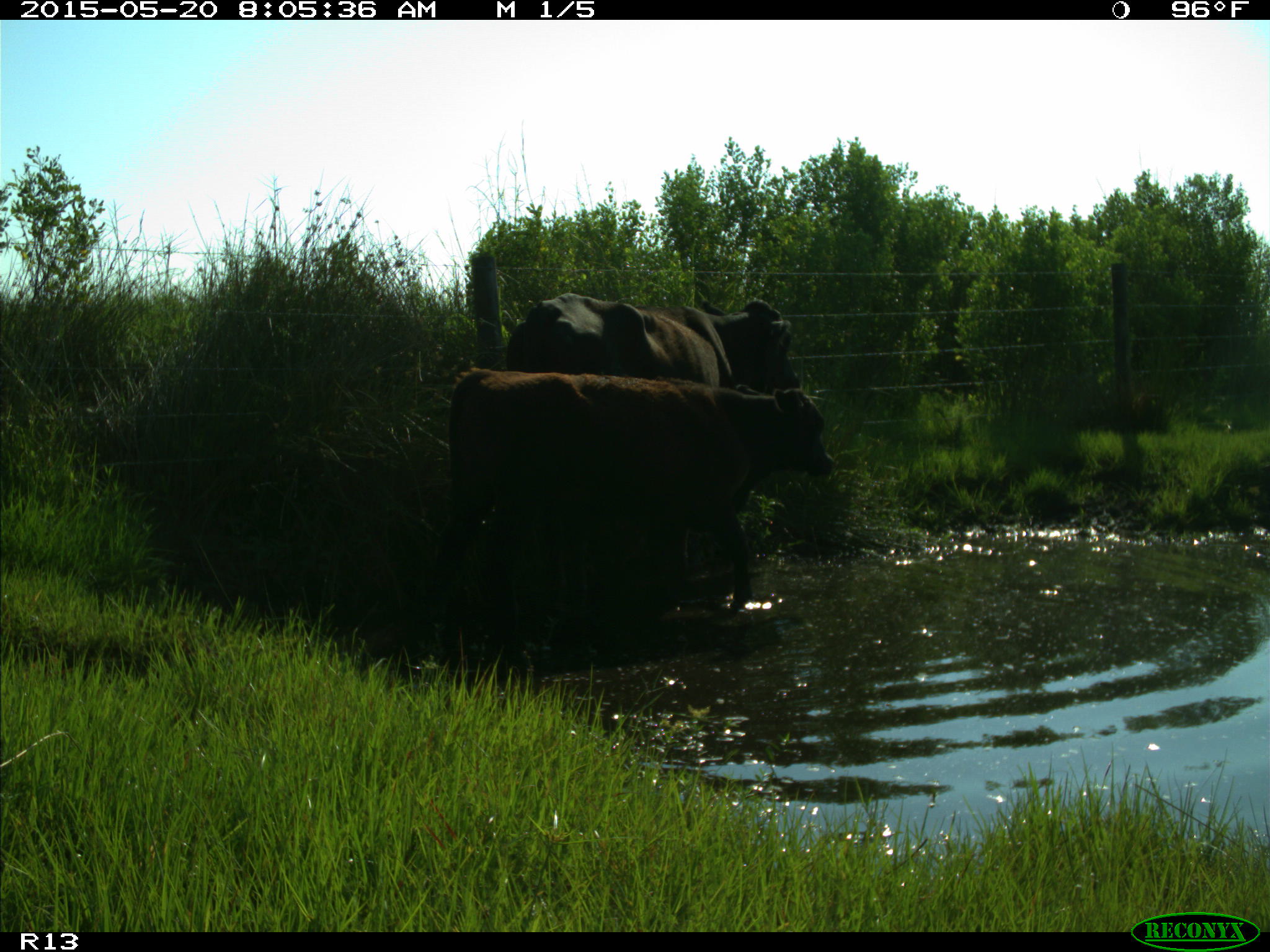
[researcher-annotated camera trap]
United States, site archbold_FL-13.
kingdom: Animalia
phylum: Chordata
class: Mammalia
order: Artiodactyla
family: Bovidae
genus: Bos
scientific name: Bos taurus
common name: domestic cow